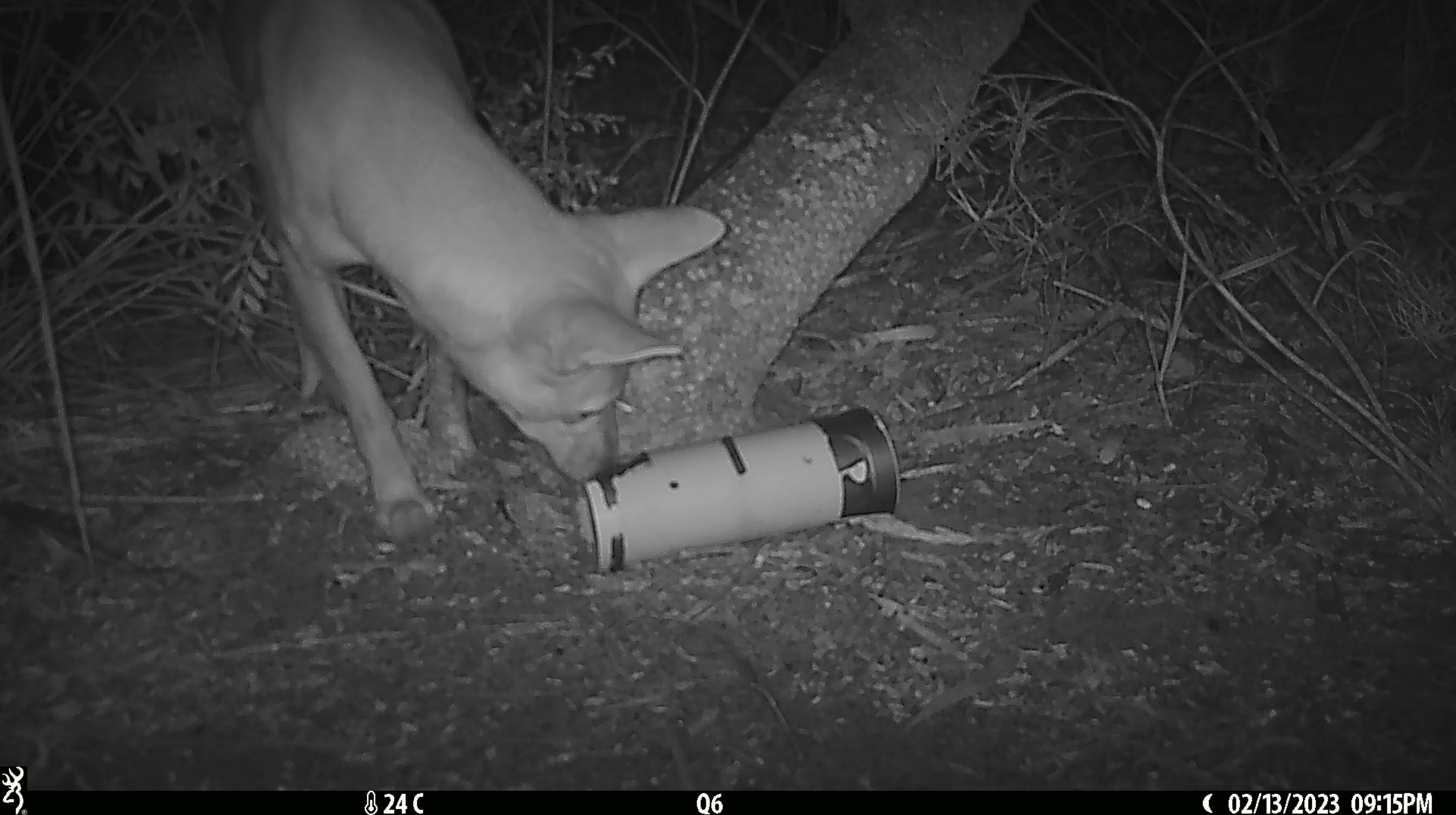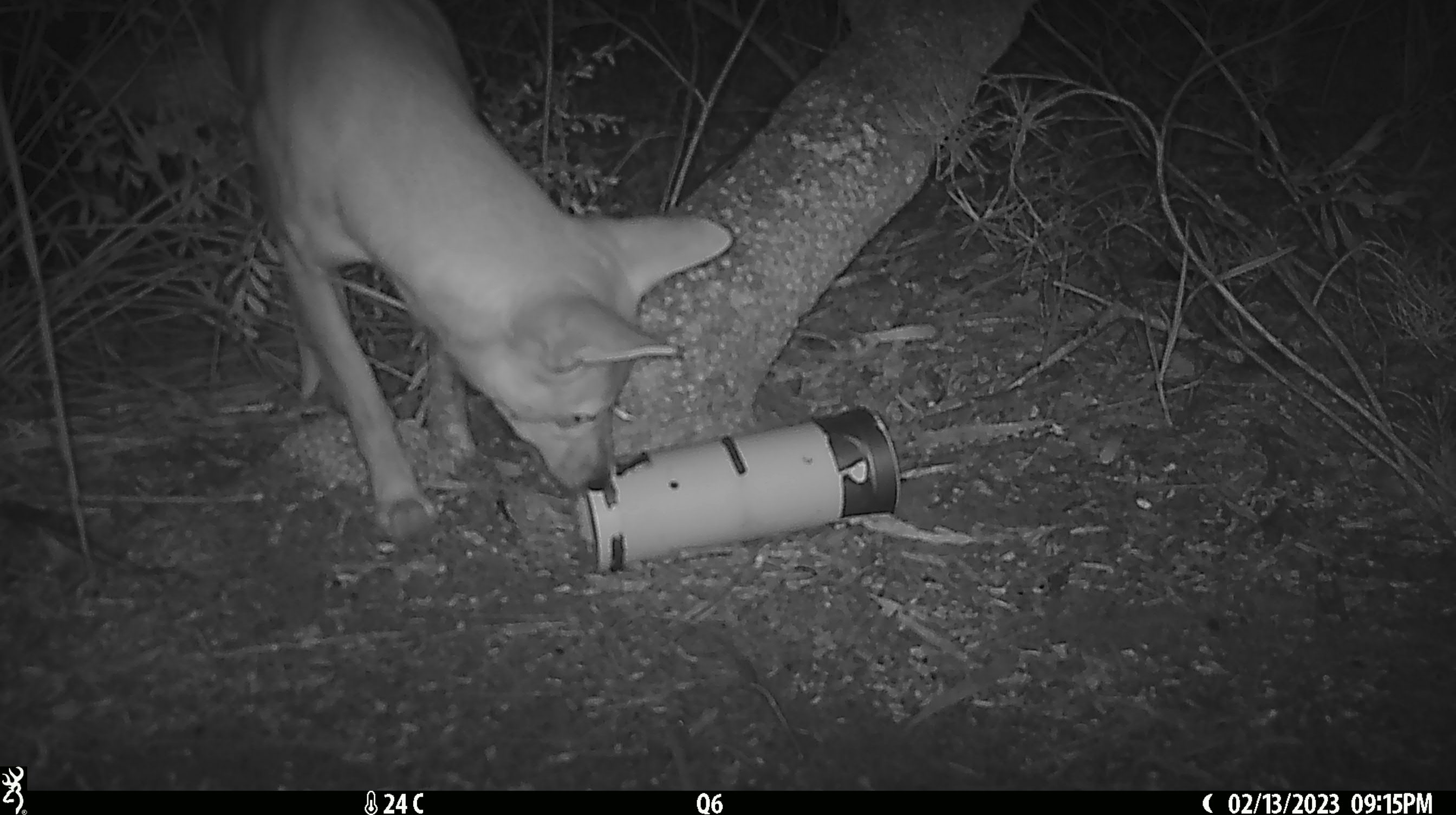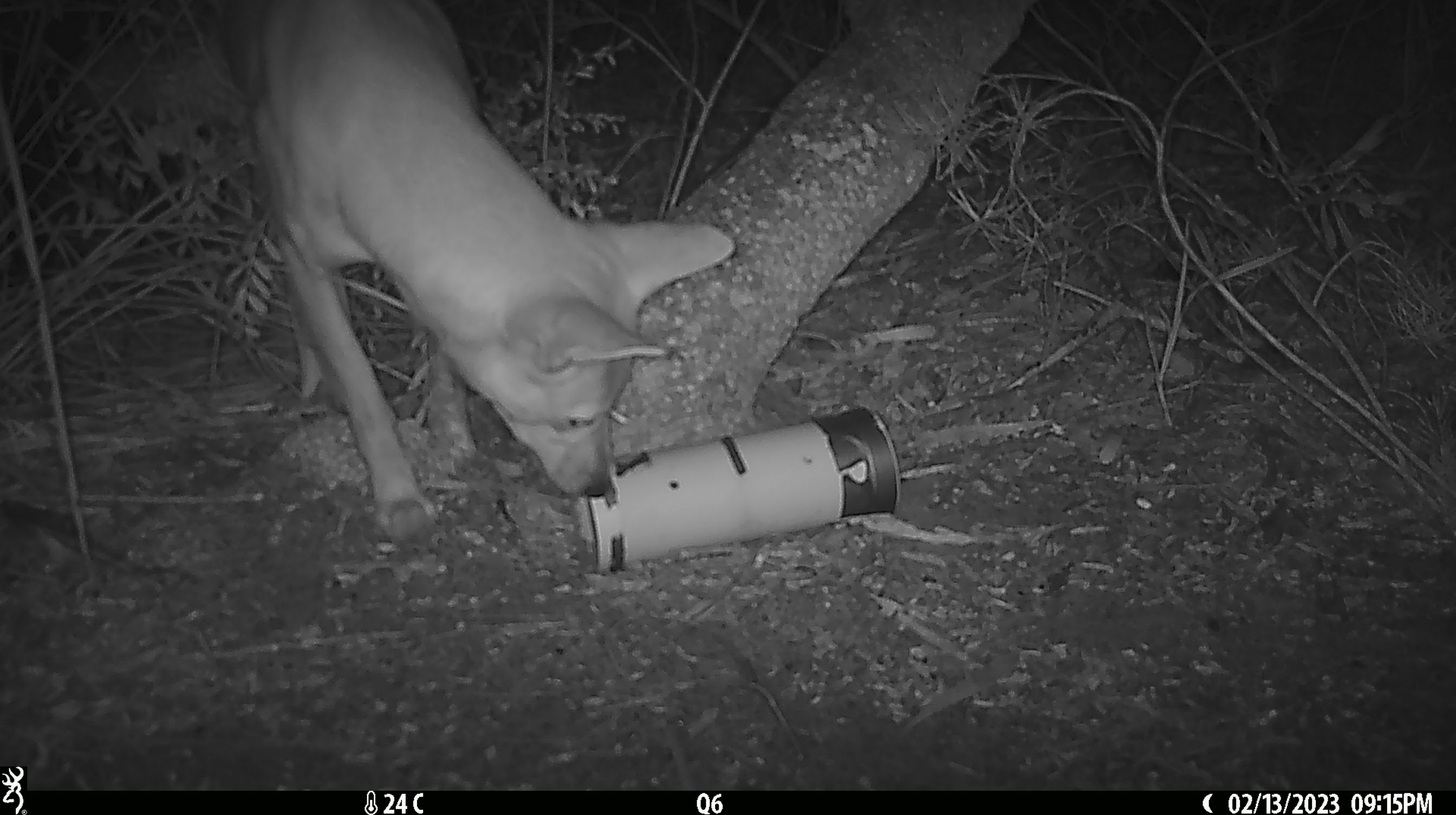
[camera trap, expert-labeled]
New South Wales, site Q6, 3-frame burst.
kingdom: Animalia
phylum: Chordata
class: Mammalia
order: Carnivora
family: Canidae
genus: Canis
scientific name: Canis familiaris dingo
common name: dingo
Dingo (Canis familiaris dingo).